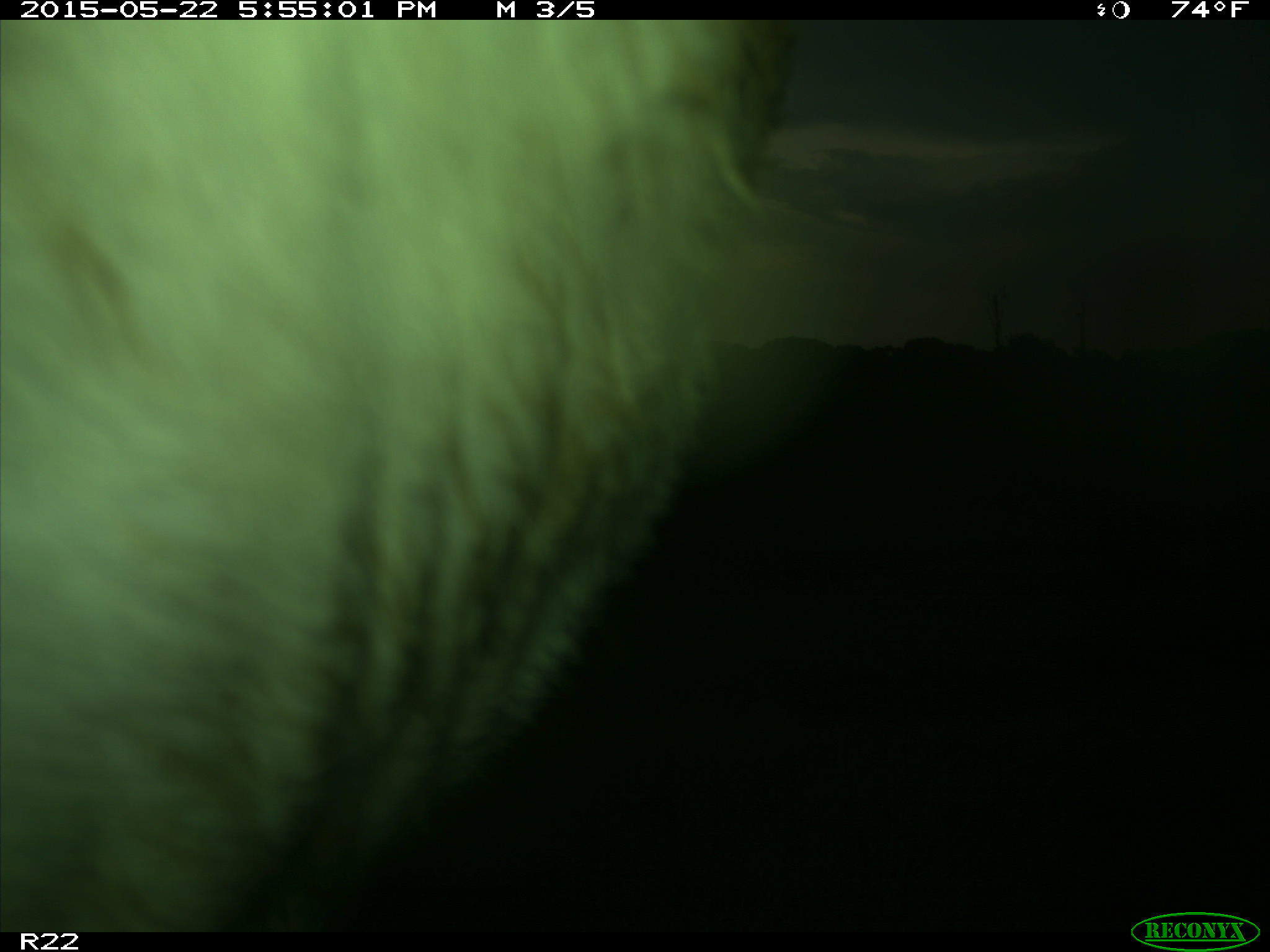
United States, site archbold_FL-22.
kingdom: Animalia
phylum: Chordata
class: Mammalia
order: Artiodactyla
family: Bovidae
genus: Bos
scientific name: Bos taurus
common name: domestic cow